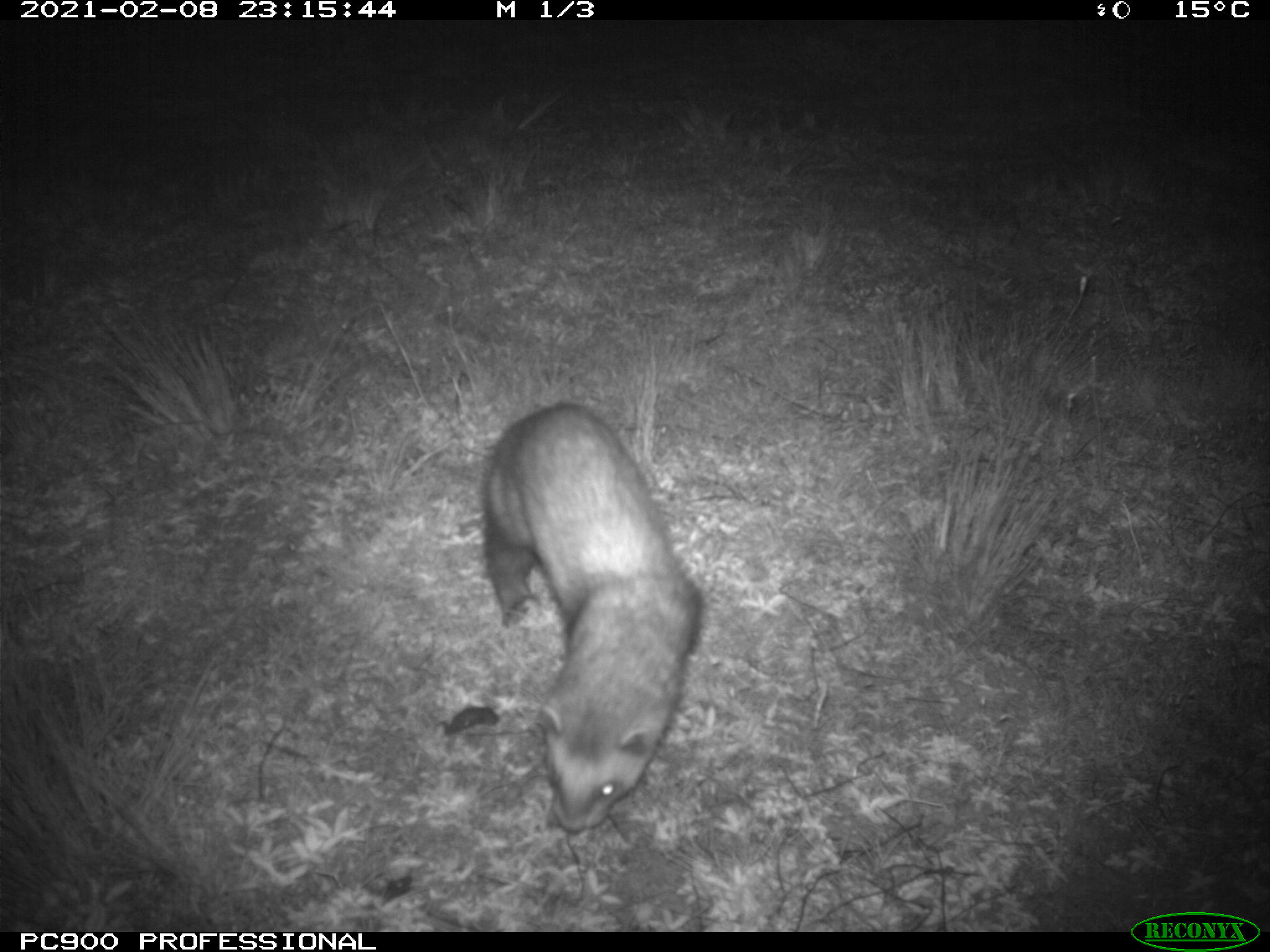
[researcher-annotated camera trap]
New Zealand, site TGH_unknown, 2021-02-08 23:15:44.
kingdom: Animalia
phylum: Chordata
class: Mammalia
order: Carnivora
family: Mustelidae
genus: Mustela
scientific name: Mustela furo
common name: ferret